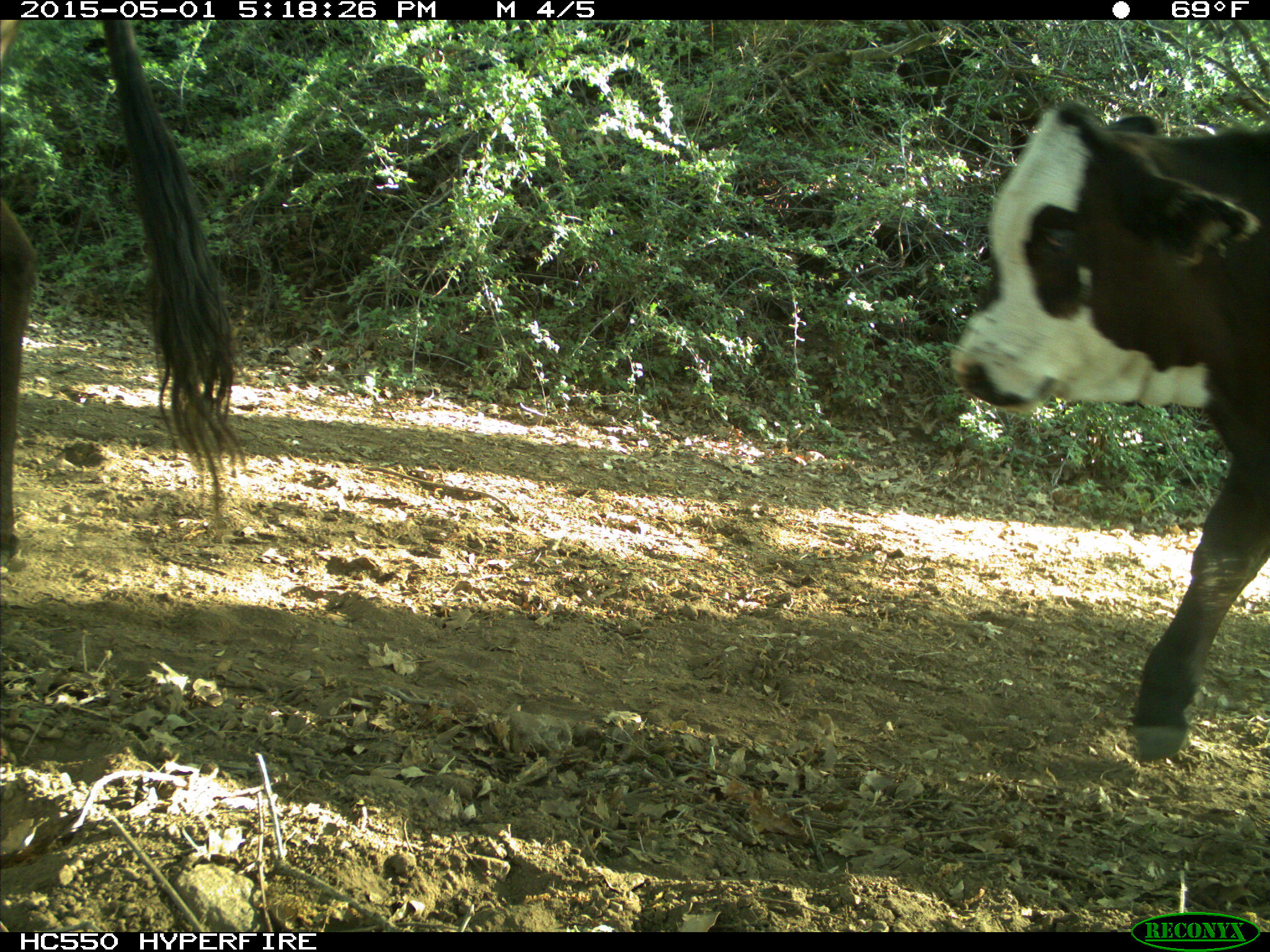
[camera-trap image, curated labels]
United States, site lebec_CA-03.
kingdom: Animalia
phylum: Chordata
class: Mammalia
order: Artiodactyla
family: Bovidae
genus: Bos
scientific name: Bos taurus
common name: domestic cow